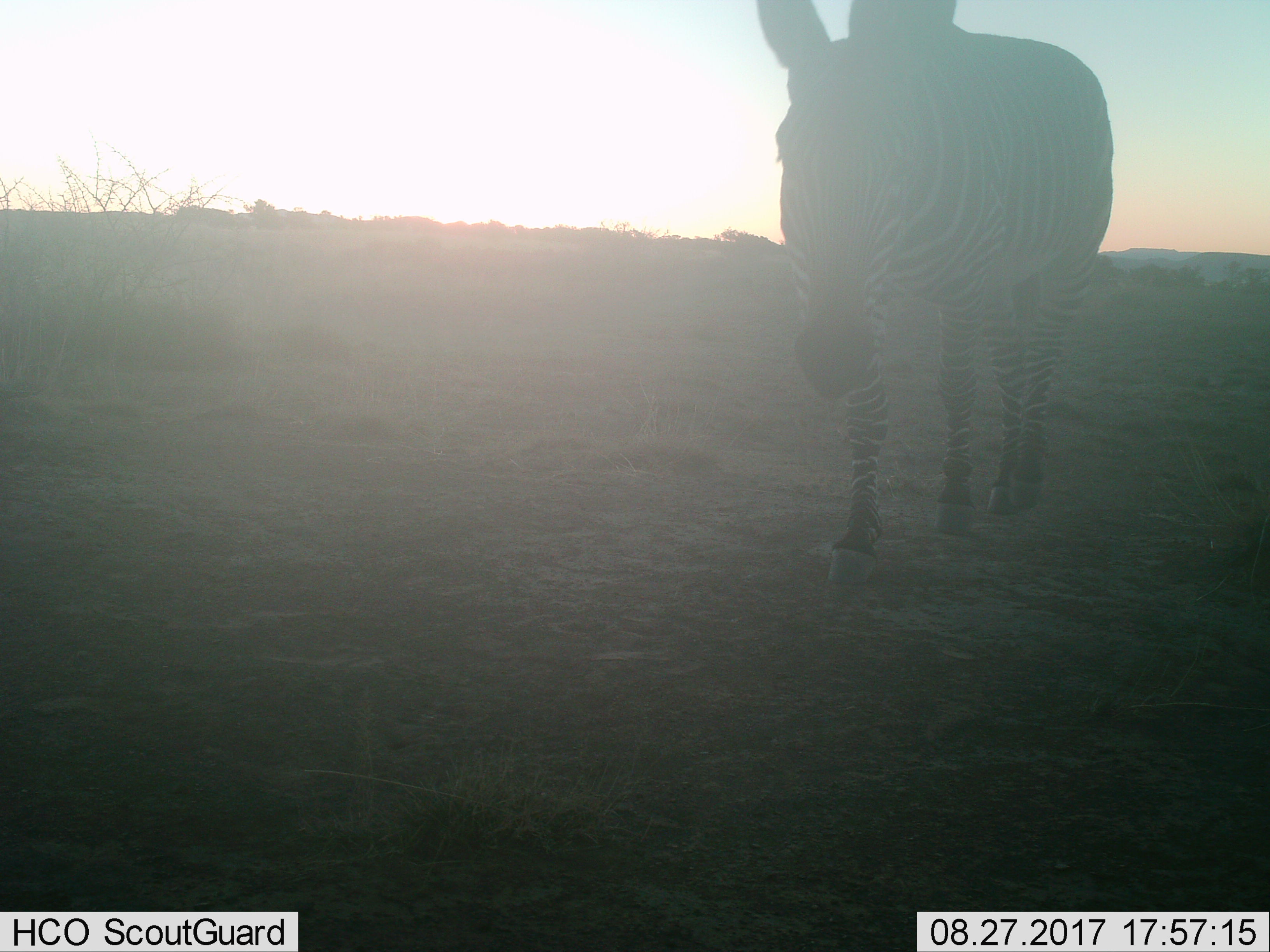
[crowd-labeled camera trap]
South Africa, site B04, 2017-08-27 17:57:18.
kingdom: Animalia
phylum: Chordata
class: Mammalia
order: Perissodactyla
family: Equidae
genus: Equus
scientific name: Equus zebra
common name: mountain zebra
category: zebramountain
Zebramountain (mountain zebra) (Equus zebra), count 1. Behavior (volunteer vote fractions): standing 14%, resting 0%, moving 86%, interacting 0%. Young present (vote fraction): 0%. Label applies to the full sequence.